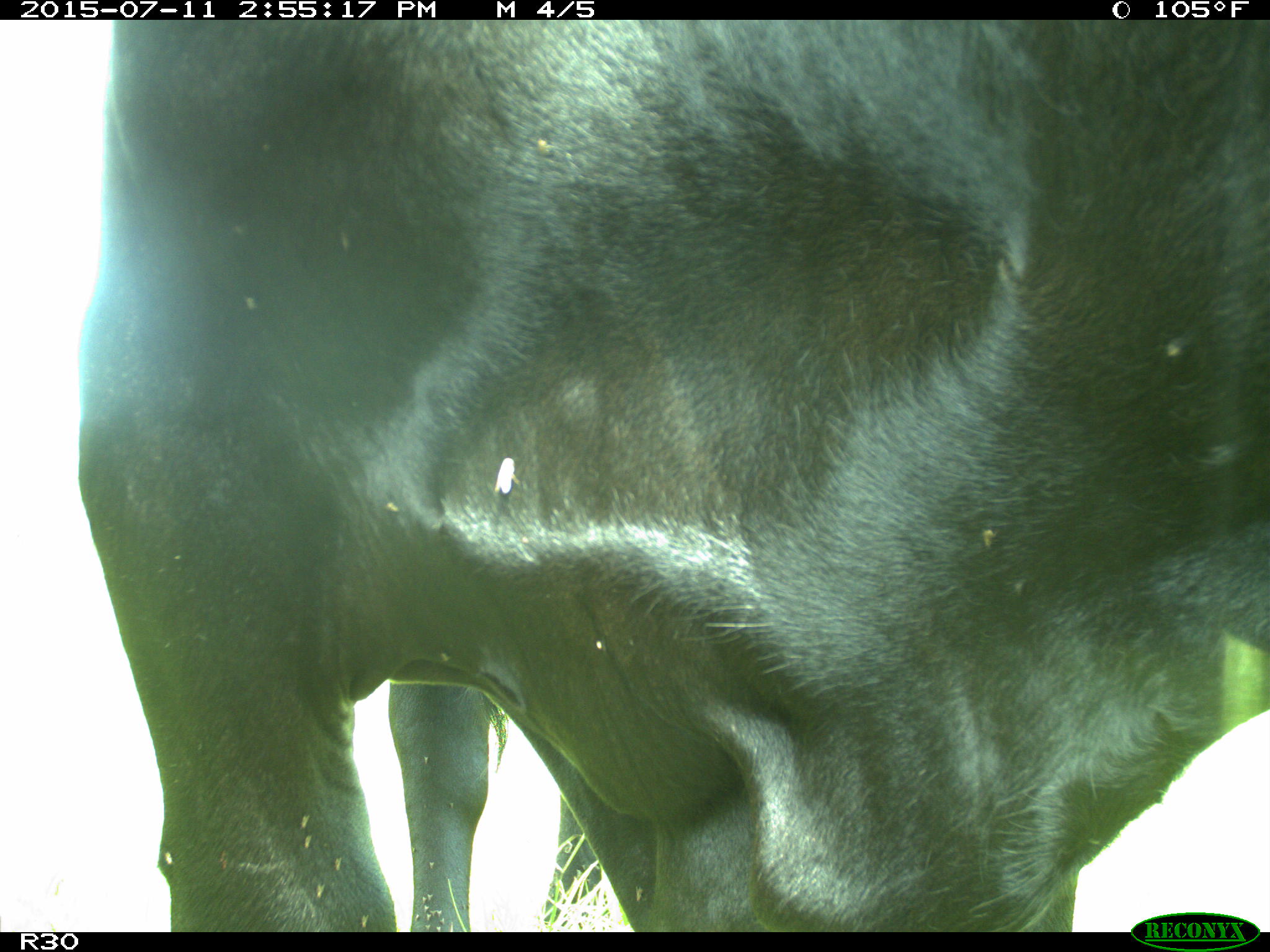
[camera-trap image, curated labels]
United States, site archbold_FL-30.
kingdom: Animalia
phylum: Chordata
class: Mammalia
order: Artiodactyla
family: Bovidae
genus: Bos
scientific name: Bos taurus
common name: domestic cow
Bos taurus (domestic cow).